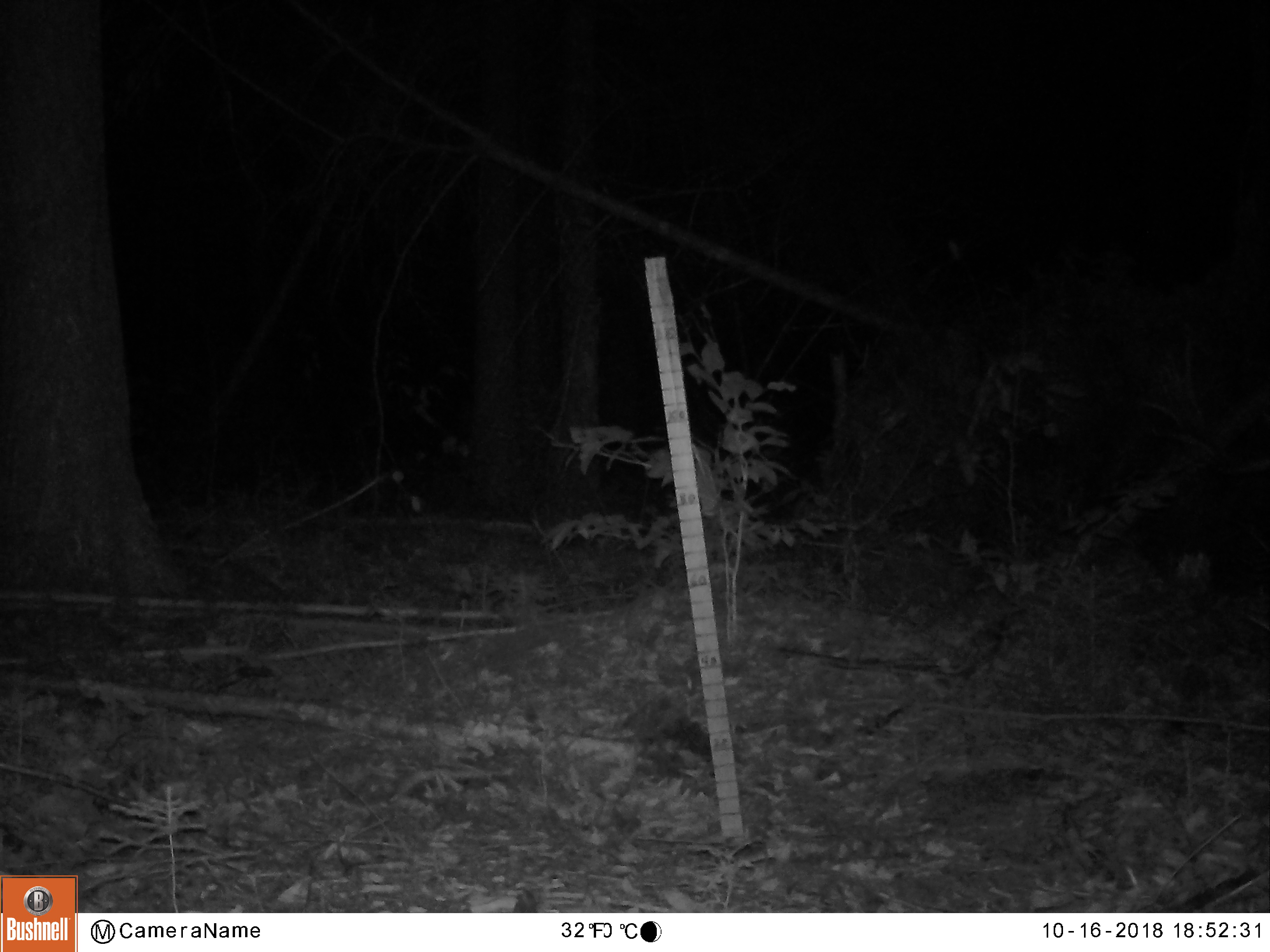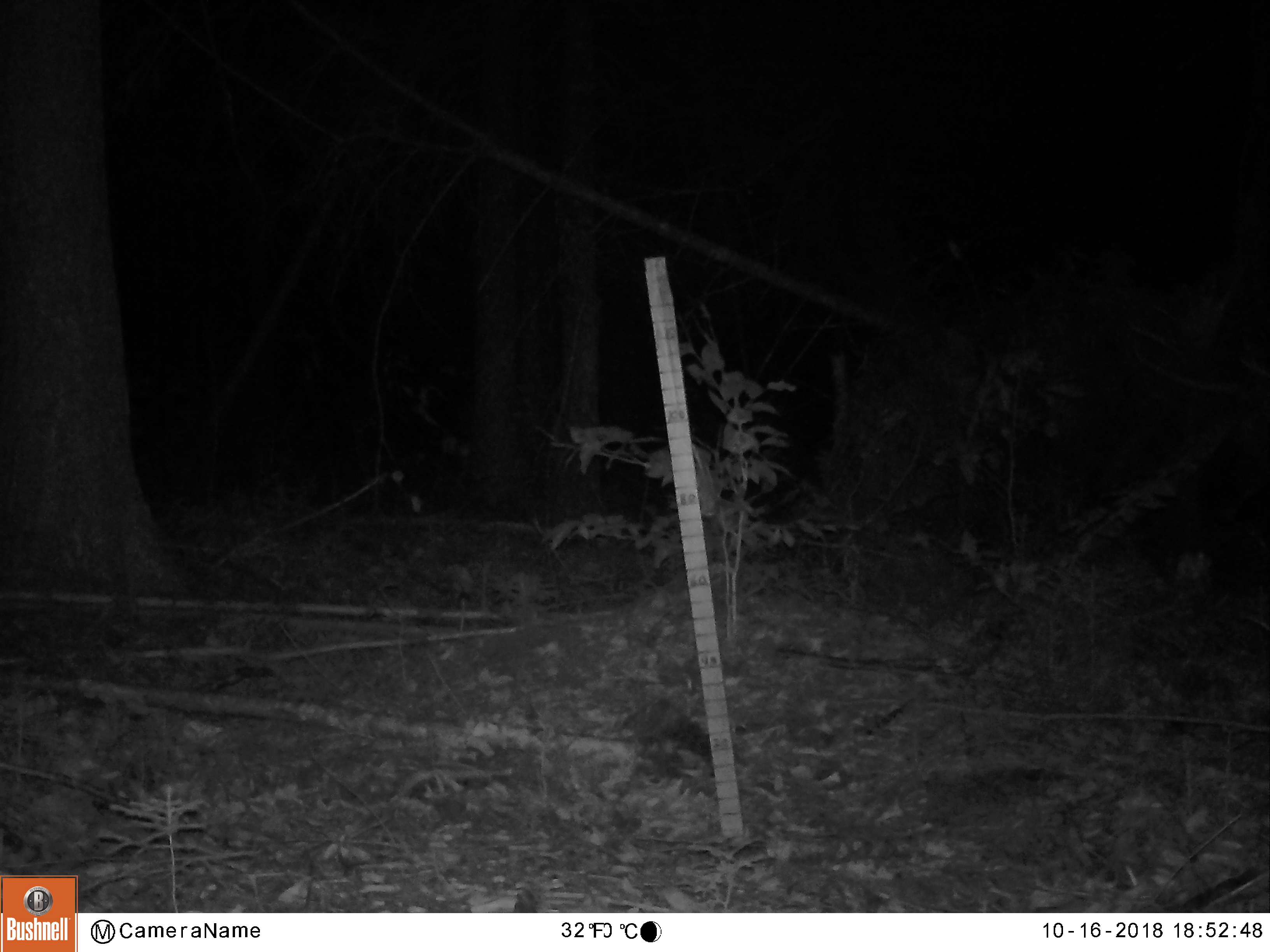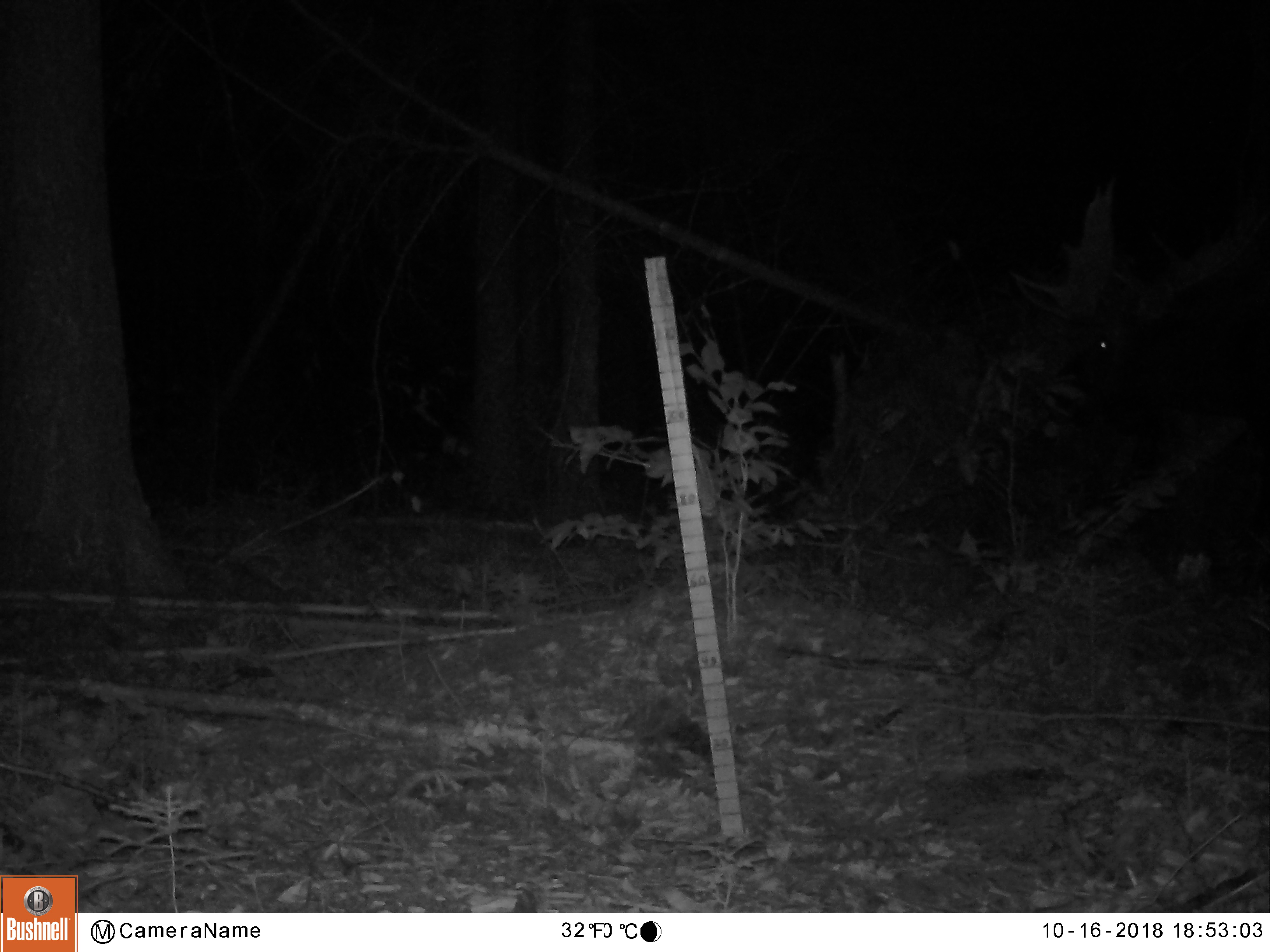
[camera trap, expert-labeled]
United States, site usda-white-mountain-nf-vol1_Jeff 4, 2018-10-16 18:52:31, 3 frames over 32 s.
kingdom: Animalia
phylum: Chordata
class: Mammalia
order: Artiodactyla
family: Cervidae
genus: Alces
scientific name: Alces alces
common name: moose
Moose (Alces alces).